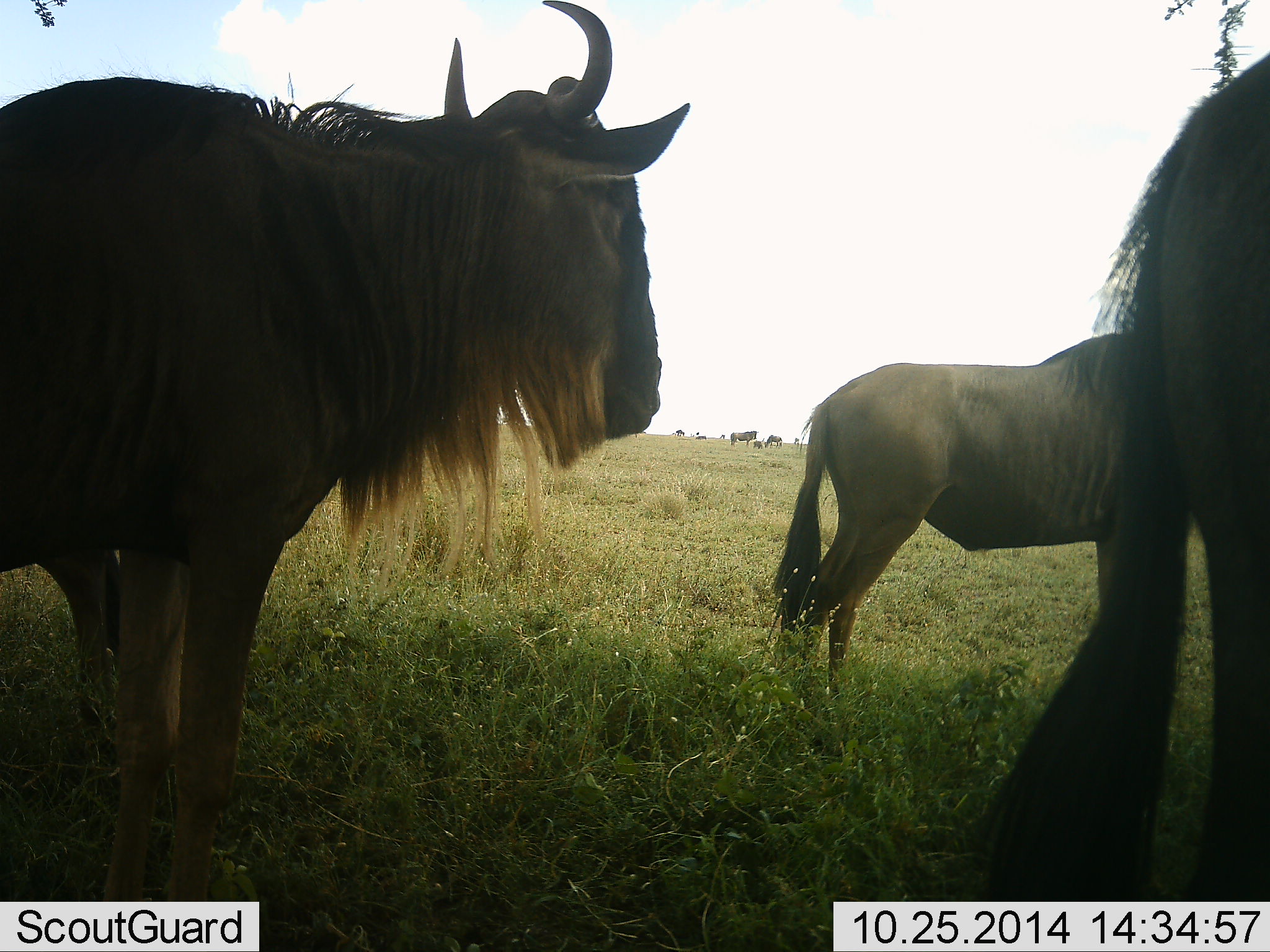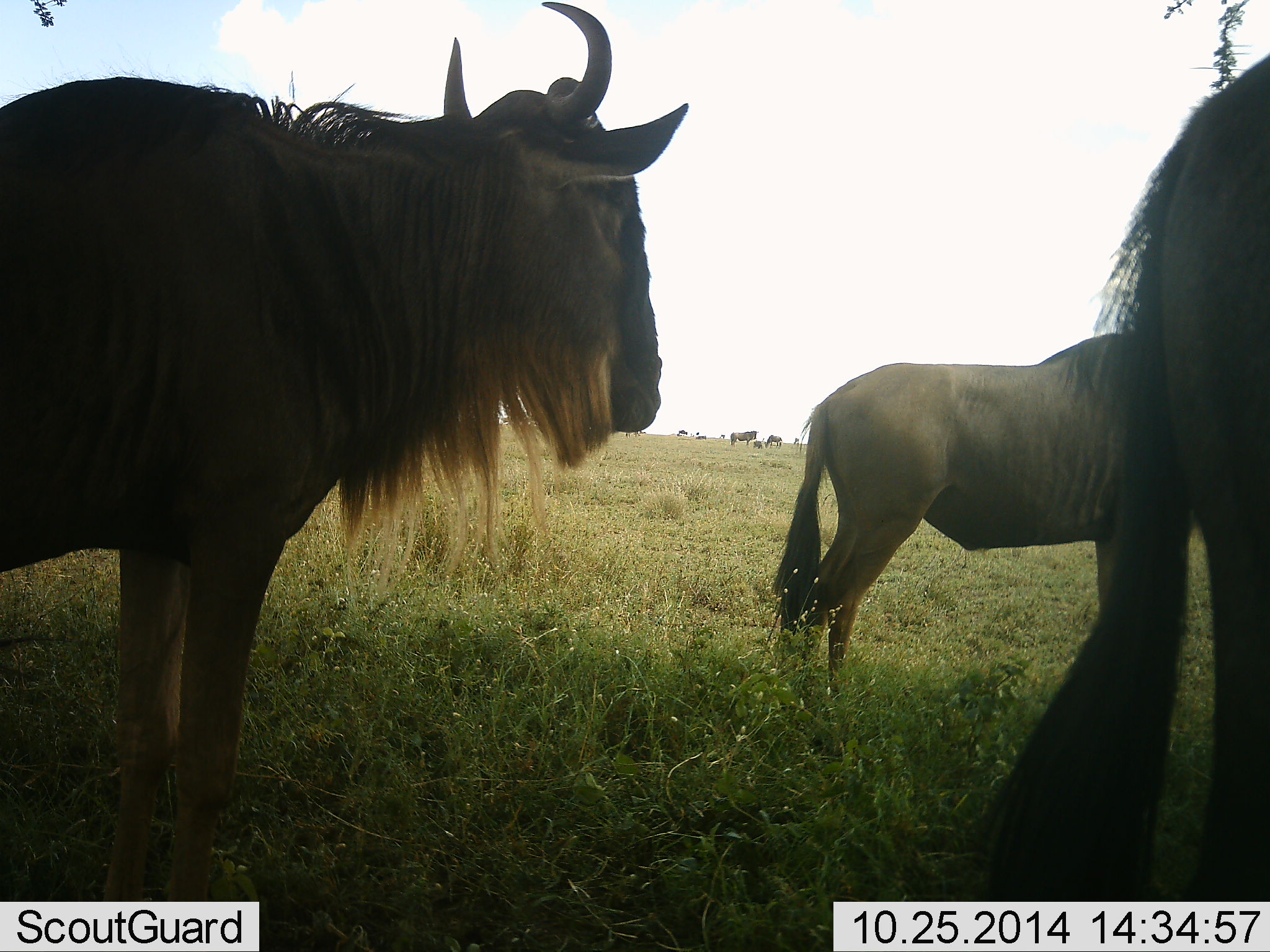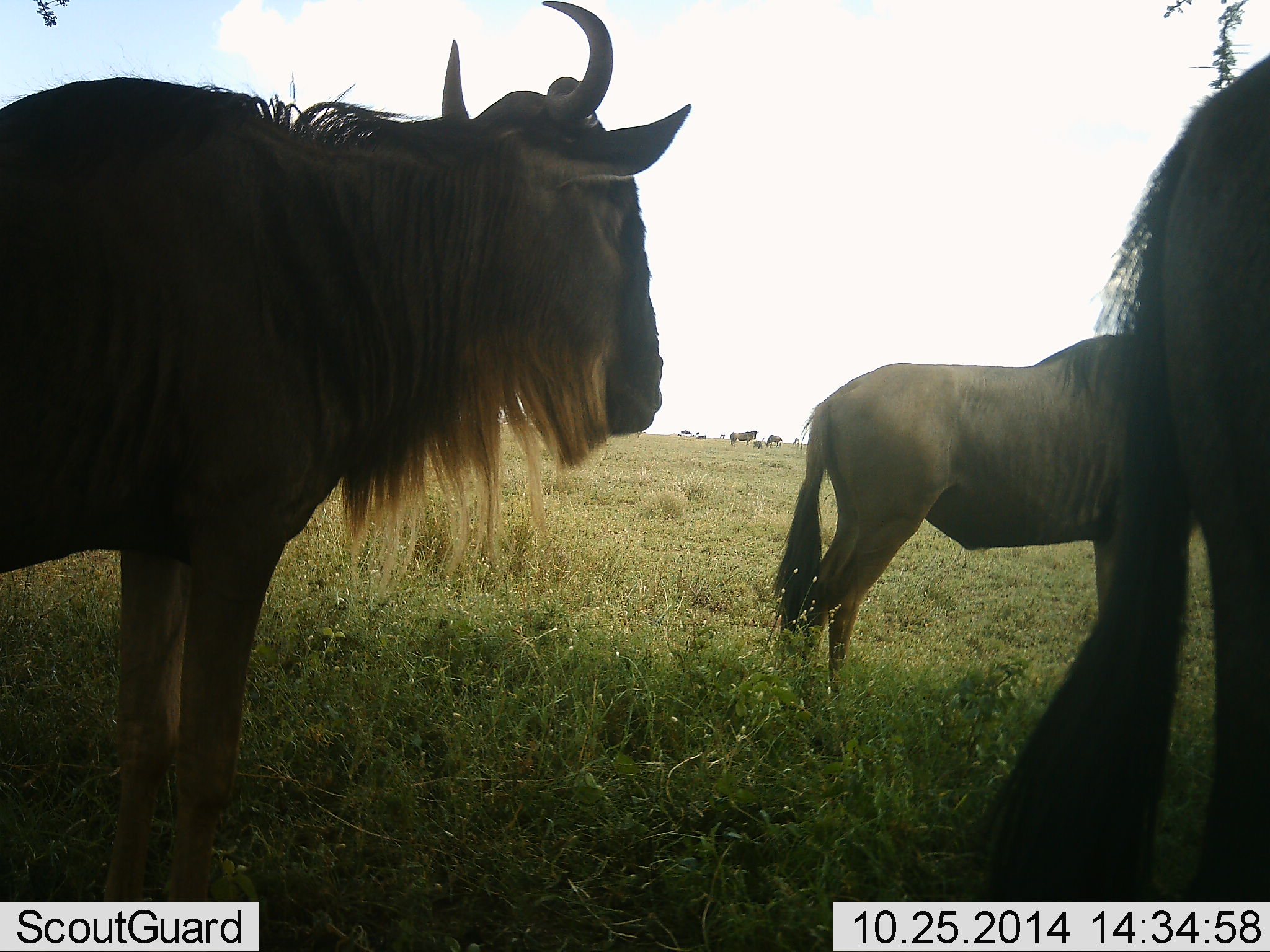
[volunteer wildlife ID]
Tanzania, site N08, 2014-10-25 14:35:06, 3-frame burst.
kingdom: Animalia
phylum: Chordata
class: Mammalia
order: Artiodactyla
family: Bovidae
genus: Connochaetes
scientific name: Connochaetes taurinus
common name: blue wildebeest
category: wildebeest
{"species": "wildebeest (blue wildebeest) (Connochaetes taurinus)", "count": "6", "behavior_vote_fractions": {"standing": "100%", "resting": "10%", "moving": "20%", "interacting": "0%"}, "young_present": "0%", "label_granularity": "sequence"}